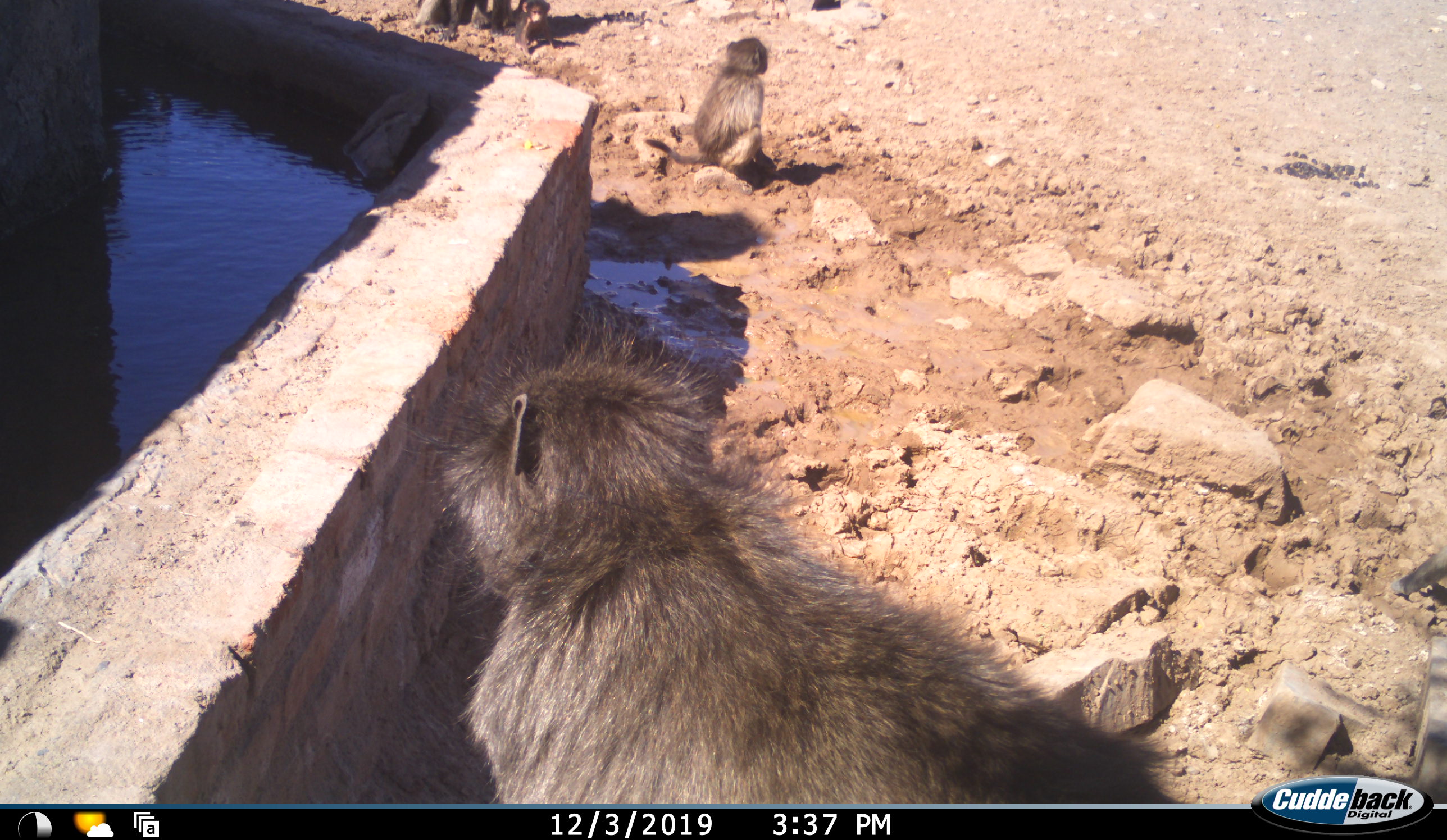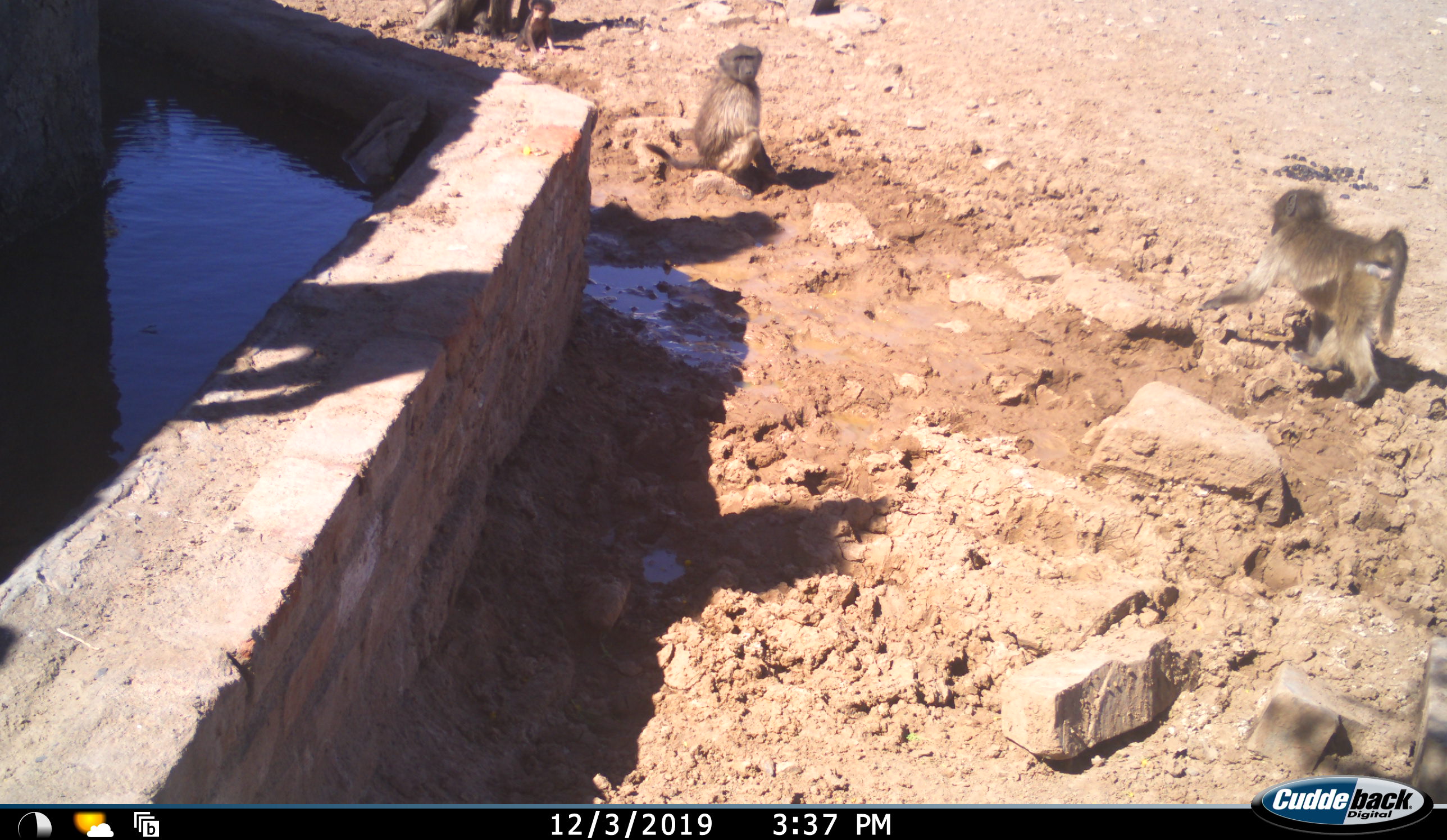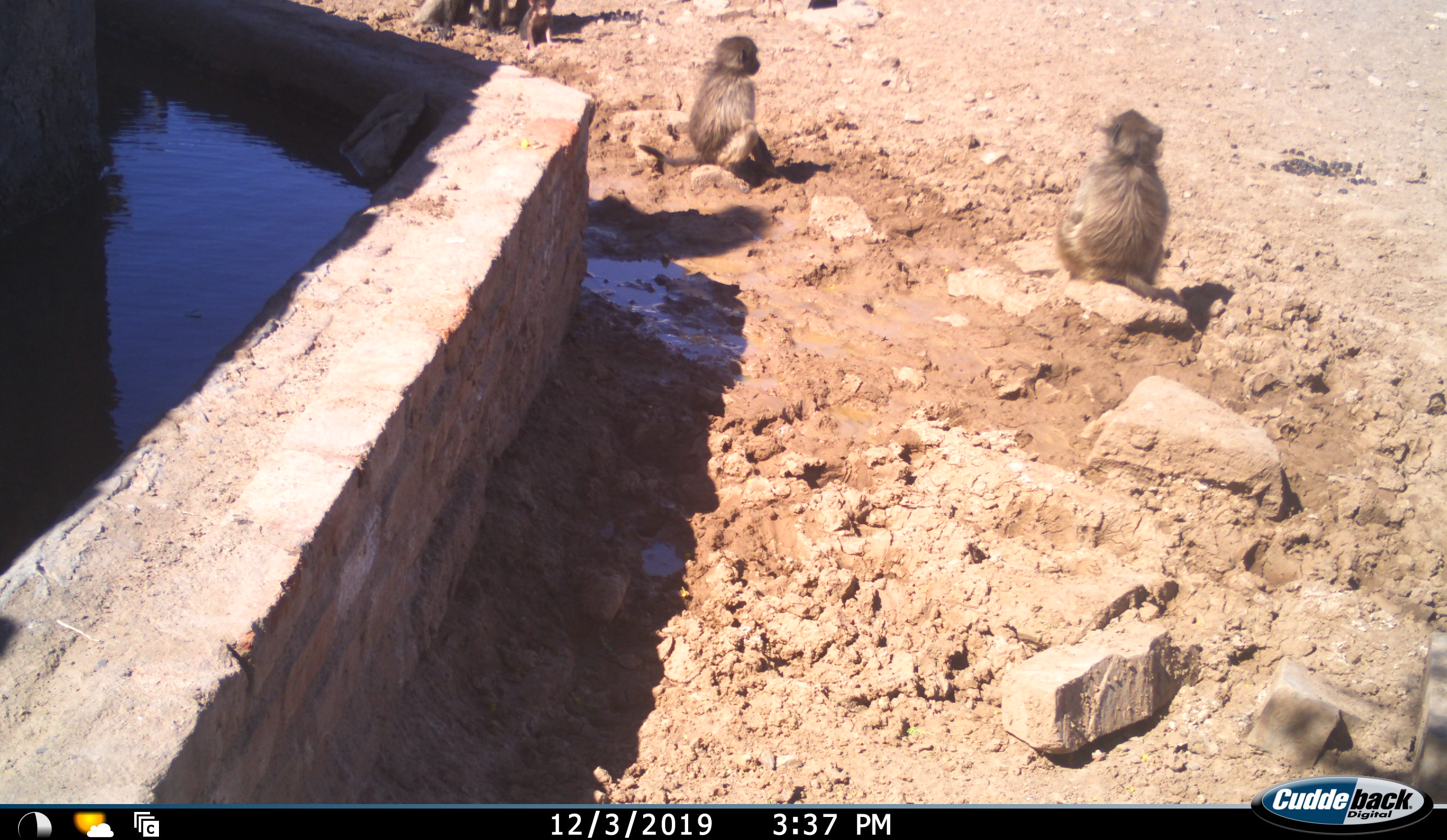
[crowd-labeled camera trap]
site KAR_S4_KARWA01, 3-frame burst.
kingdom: Animalia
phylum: Chordata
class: Mammalia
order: Primates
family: Cercopithecidae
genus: Papio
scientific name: Papio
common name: baboon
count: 4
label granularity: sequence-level